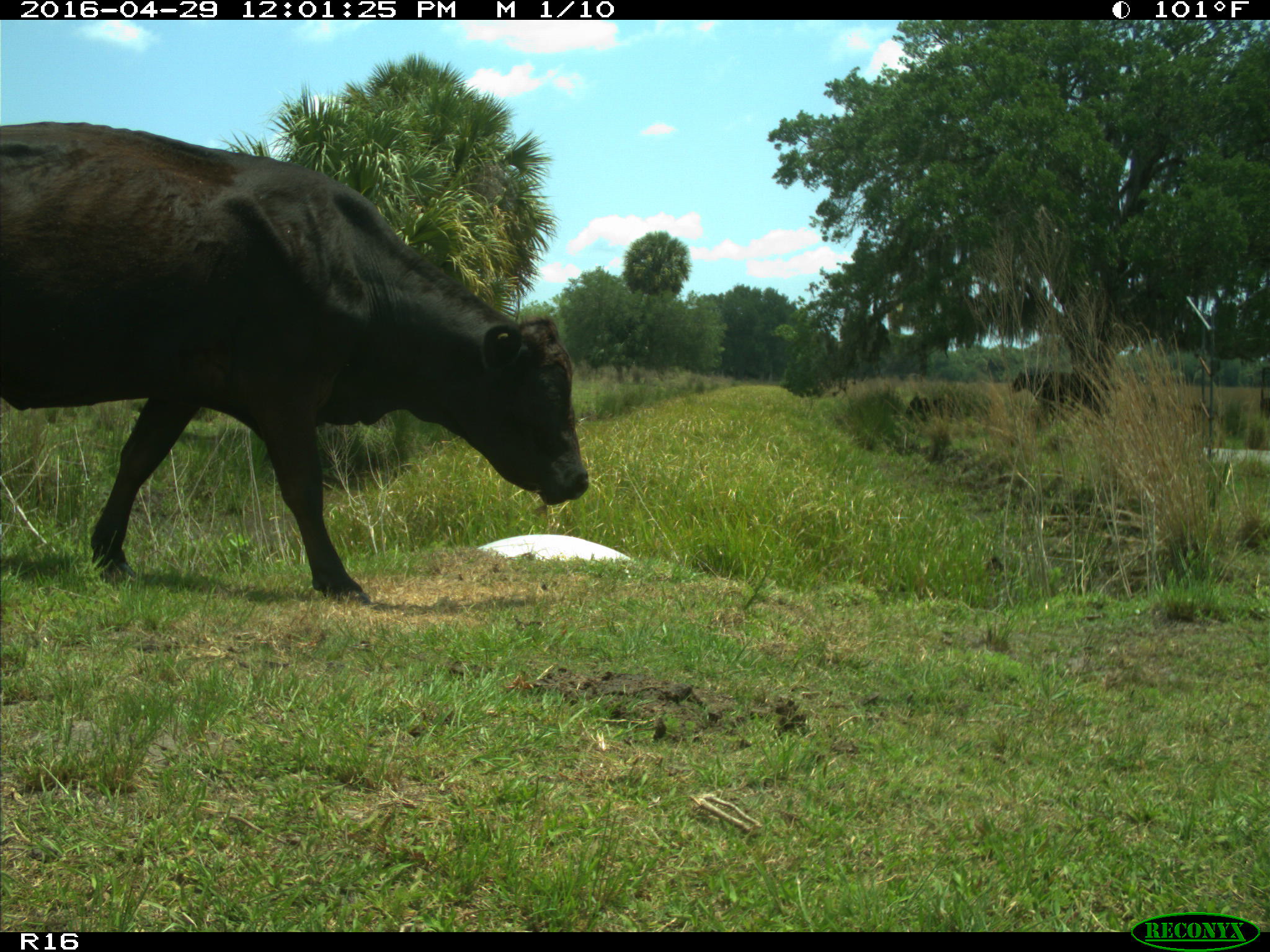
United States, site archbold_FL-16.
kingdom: Animalia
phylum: Chordata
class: Mammalia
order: Artiodactyla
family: Bovidae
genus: Bos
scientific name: Bos taurus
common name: domestic cow